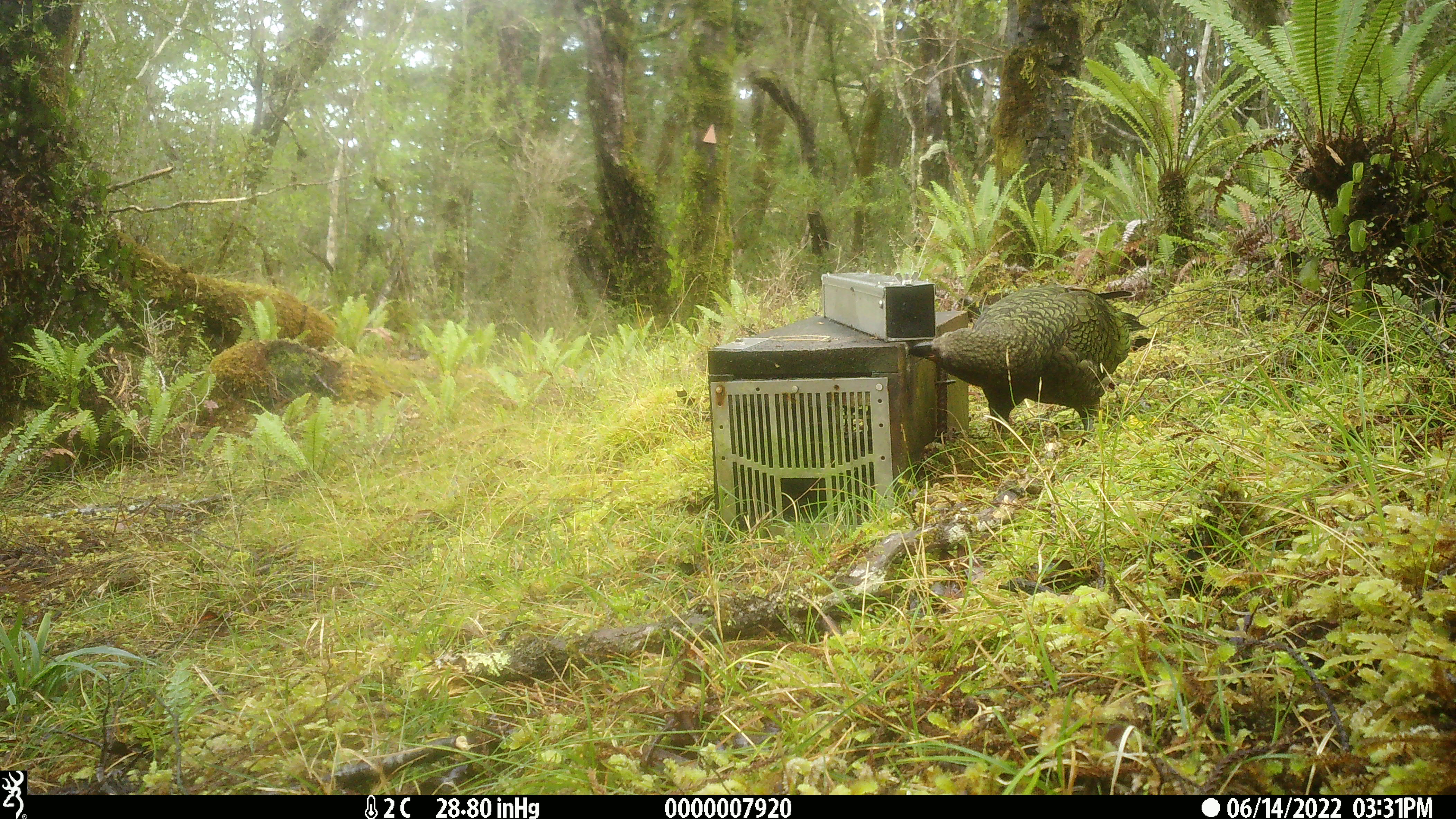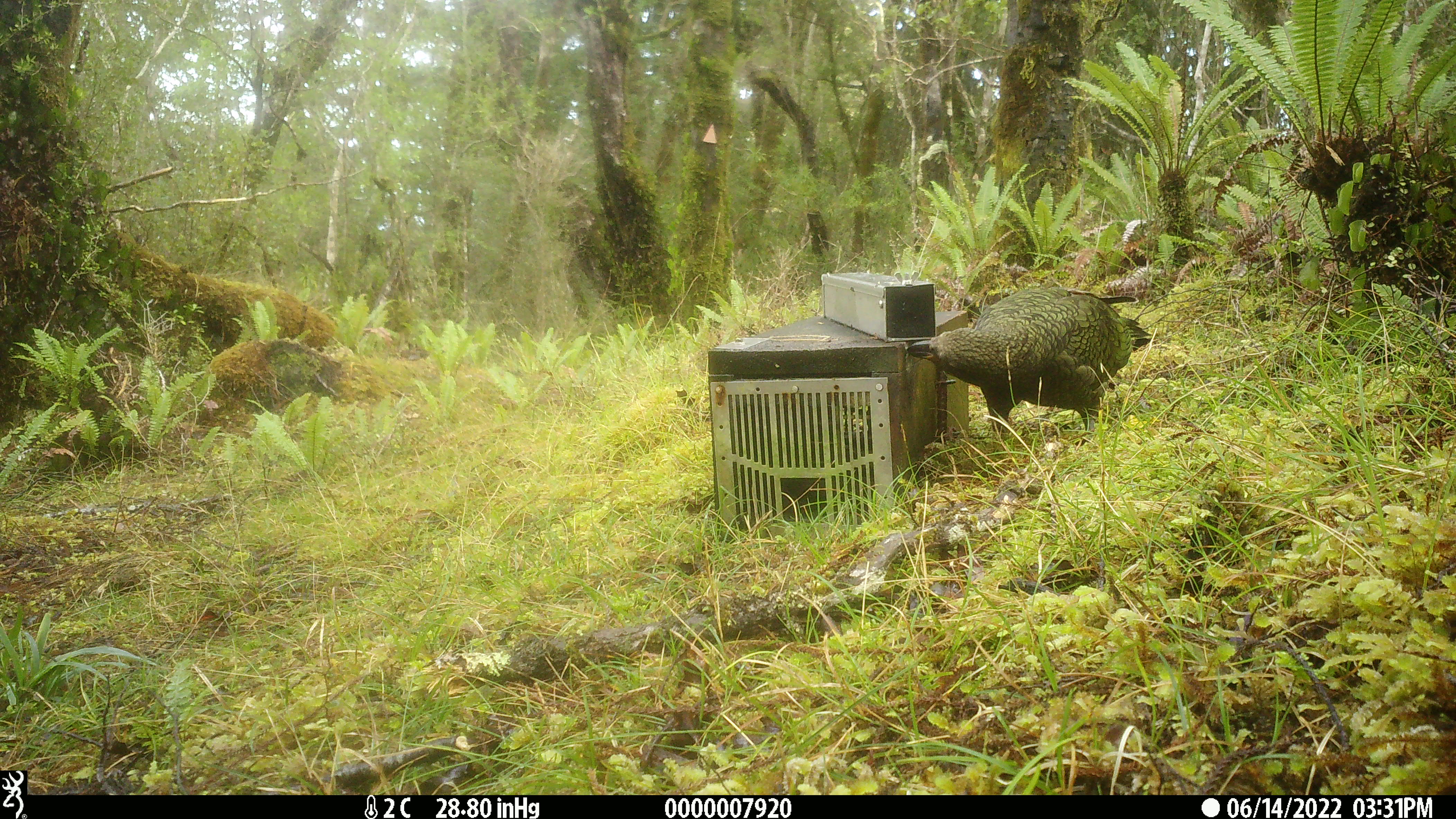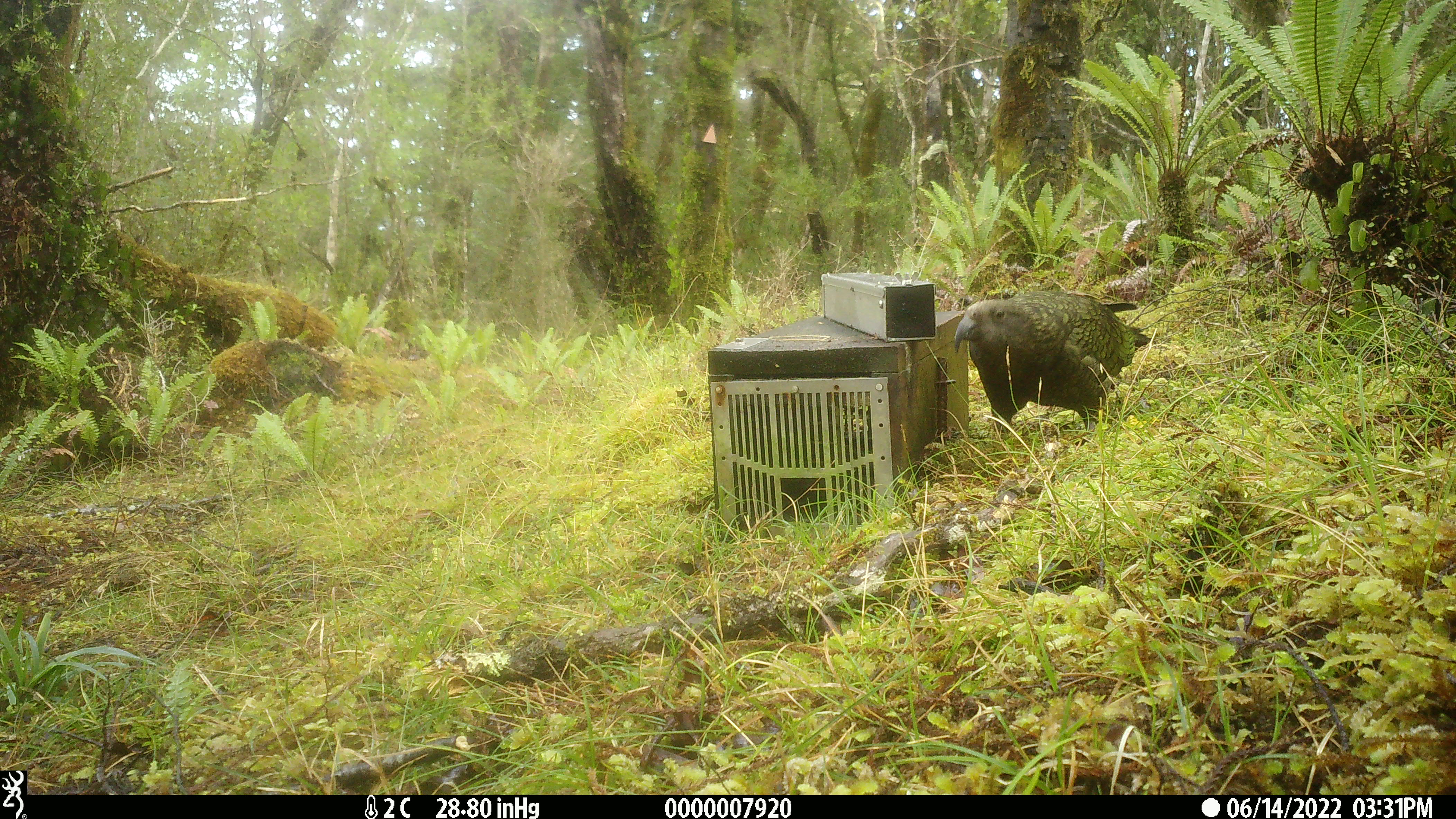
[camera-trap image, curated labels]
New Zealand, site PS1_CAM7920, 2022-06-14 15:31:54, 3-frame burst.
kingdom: Animalia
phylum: Chordata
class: Aves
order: Psittaciformes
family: Strigopidae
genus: Nestor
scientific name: Nestor notabilis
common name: kea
Kea (Nestor notabilis).